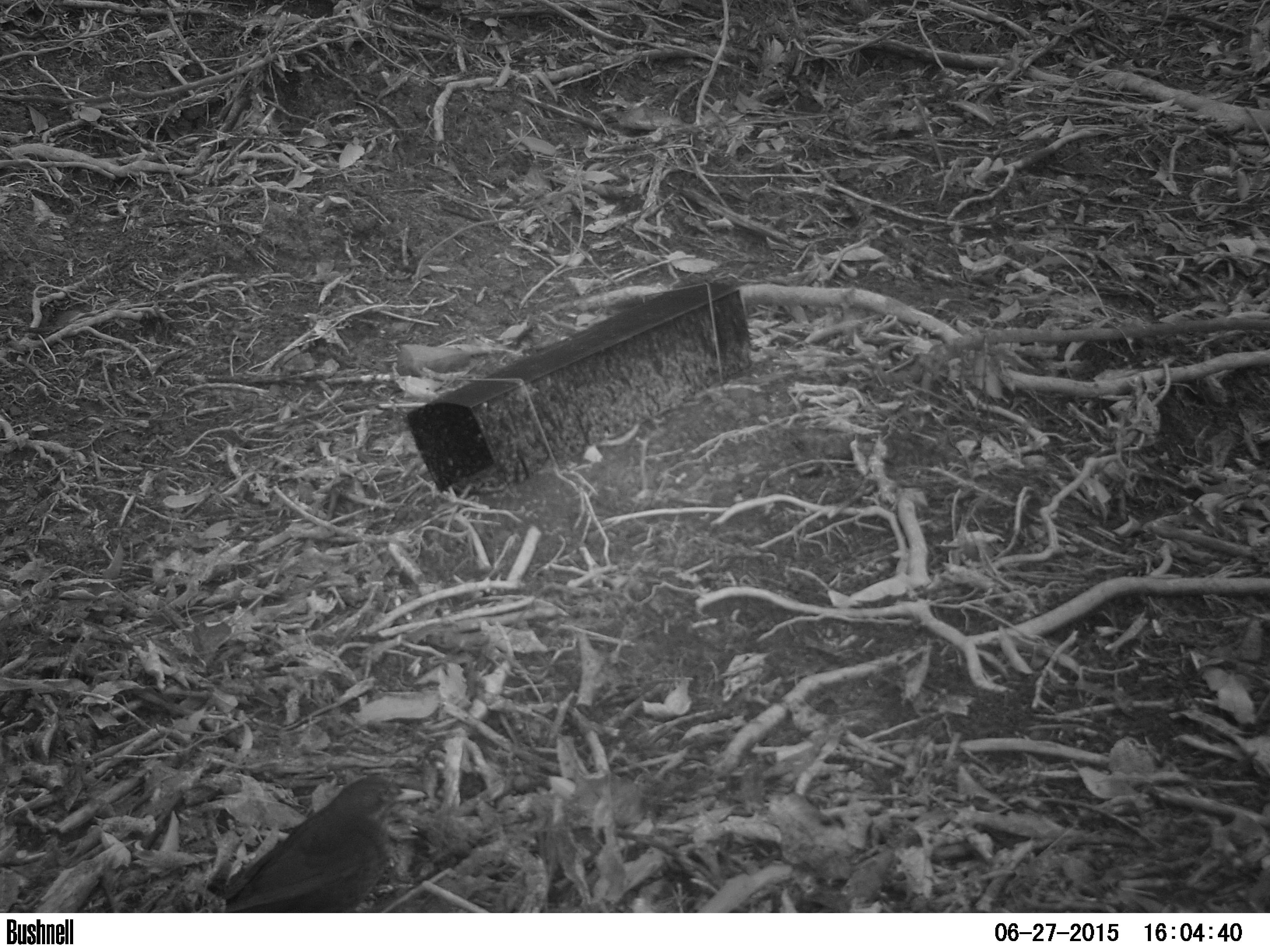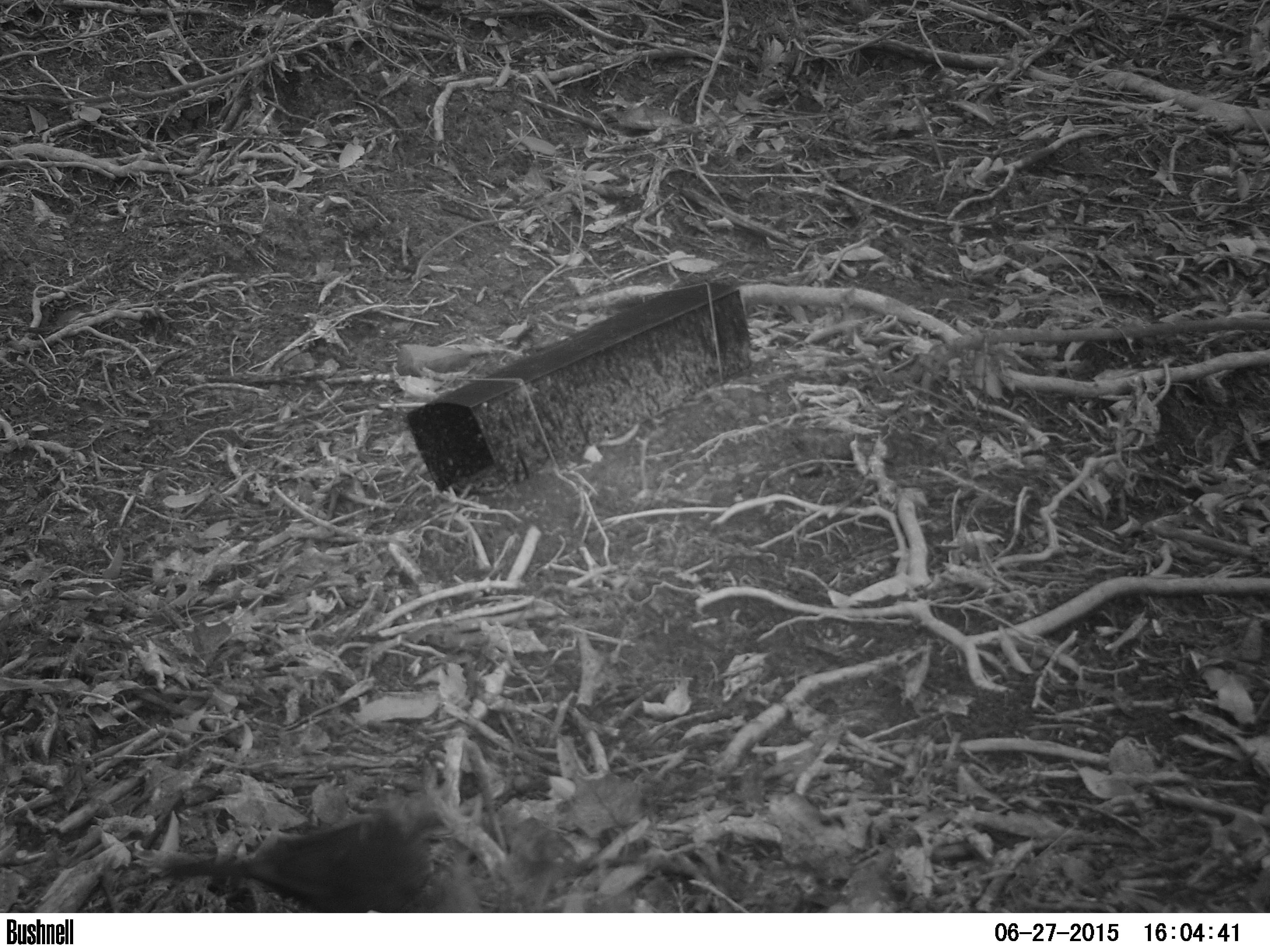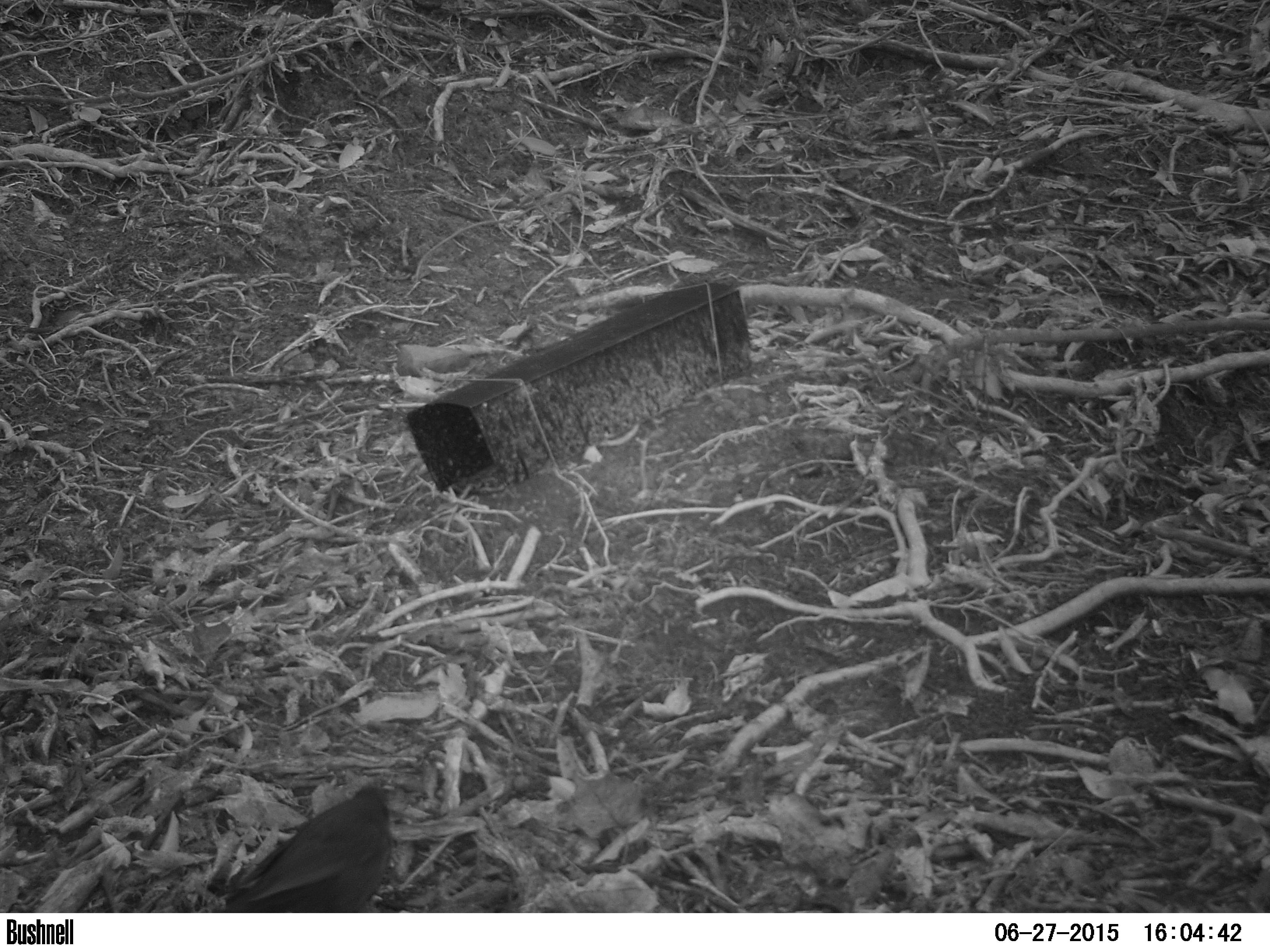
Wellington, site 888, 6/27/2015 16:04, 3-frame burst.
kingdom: Animalia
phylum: Chordata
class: Aves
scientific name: Aves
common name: bird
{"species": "bird (Aves)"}